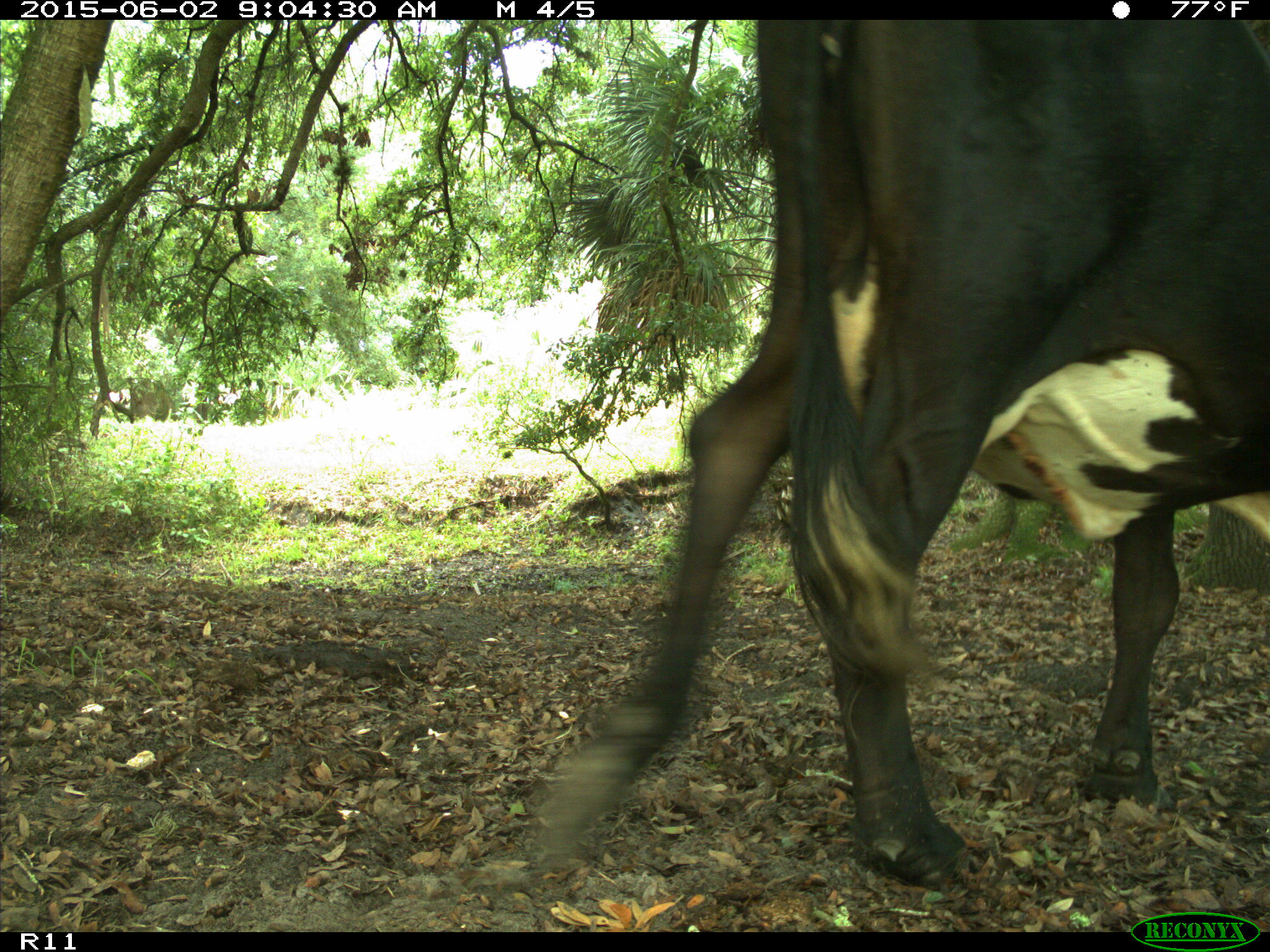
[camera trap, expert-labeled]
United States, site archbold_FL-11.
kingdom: Animalia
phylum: Chordata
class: Mammalia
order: Artiodactyla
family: Bovidae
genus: Bos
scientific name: Bos taurus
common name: domestic cow